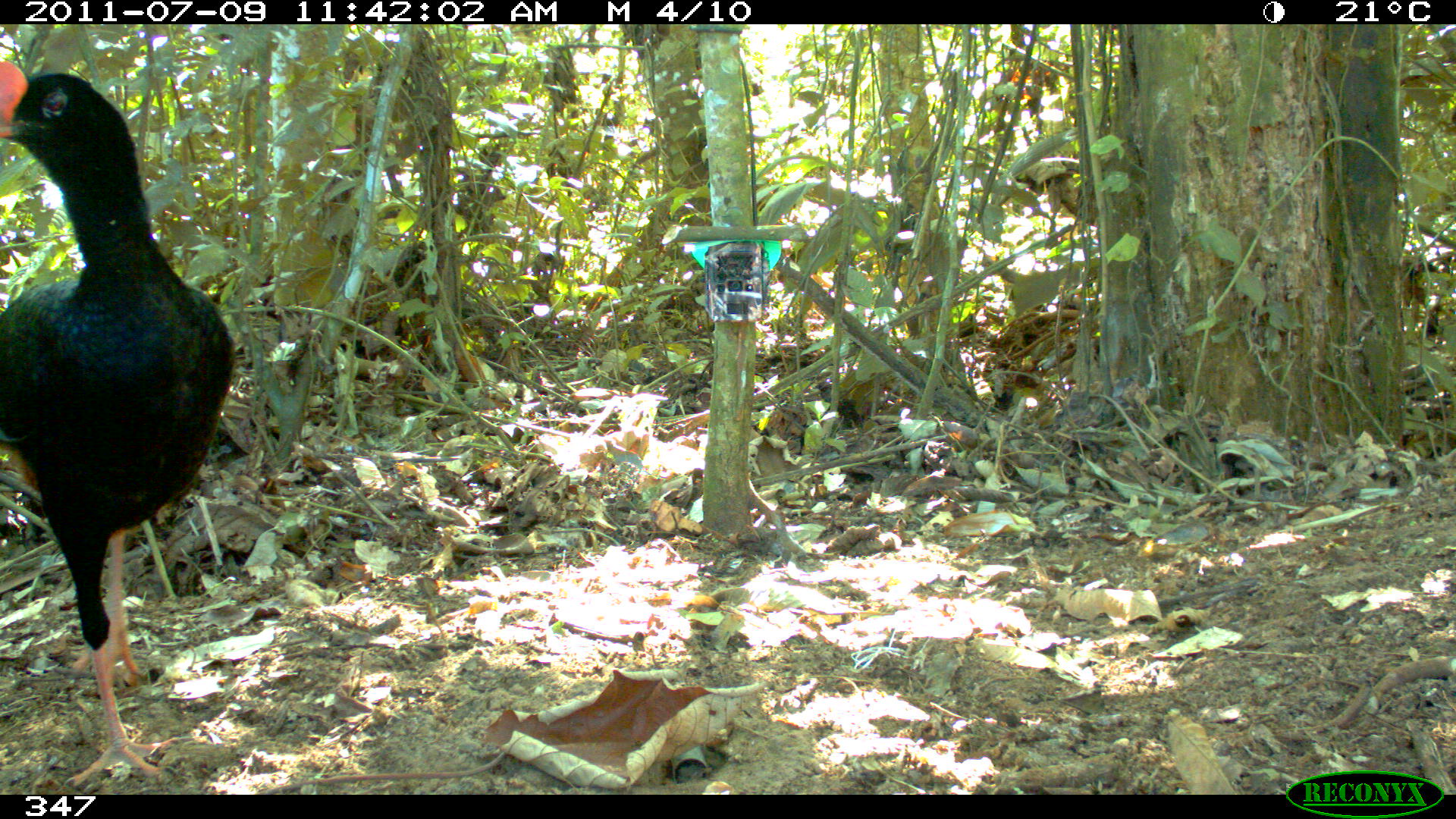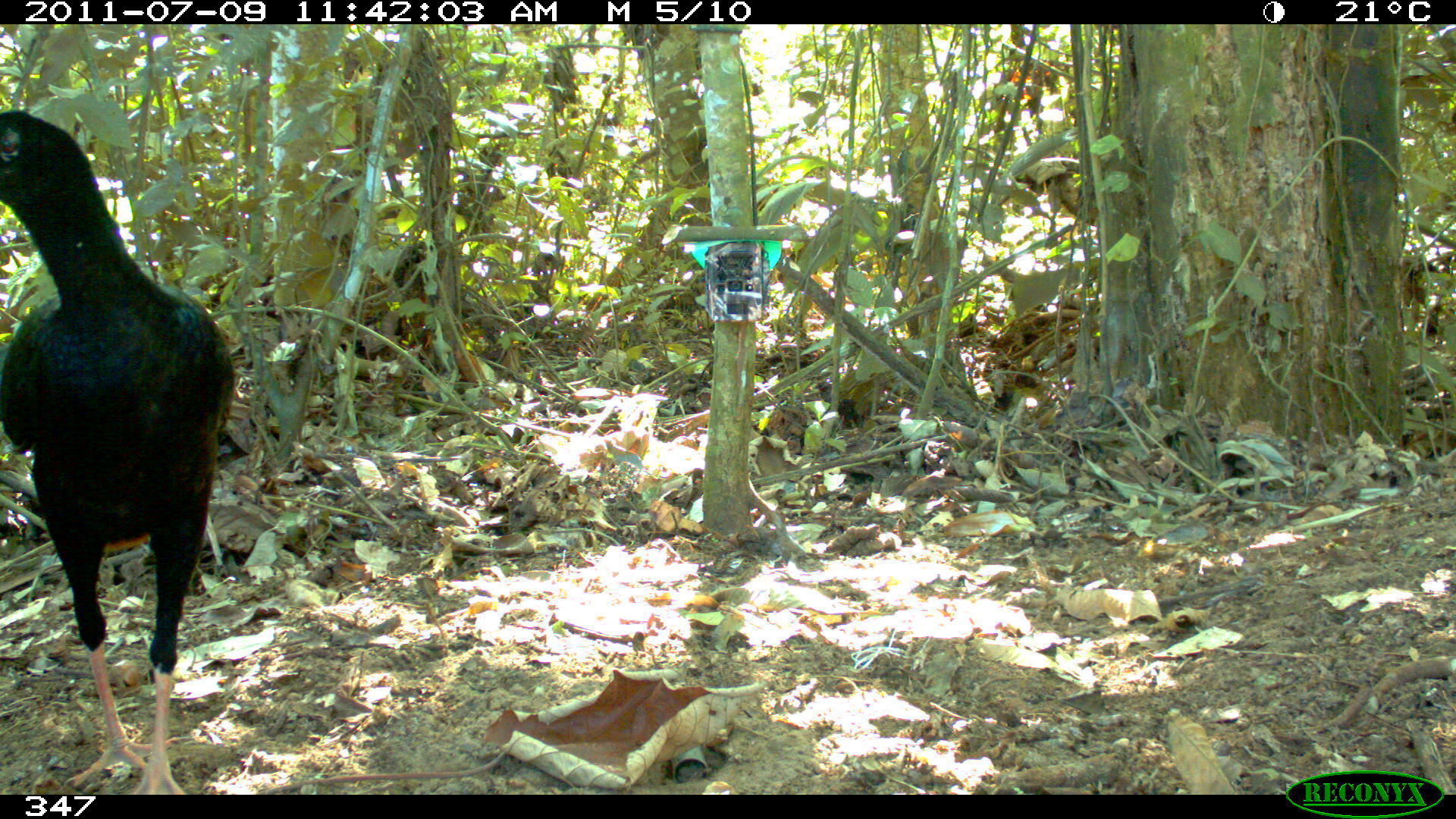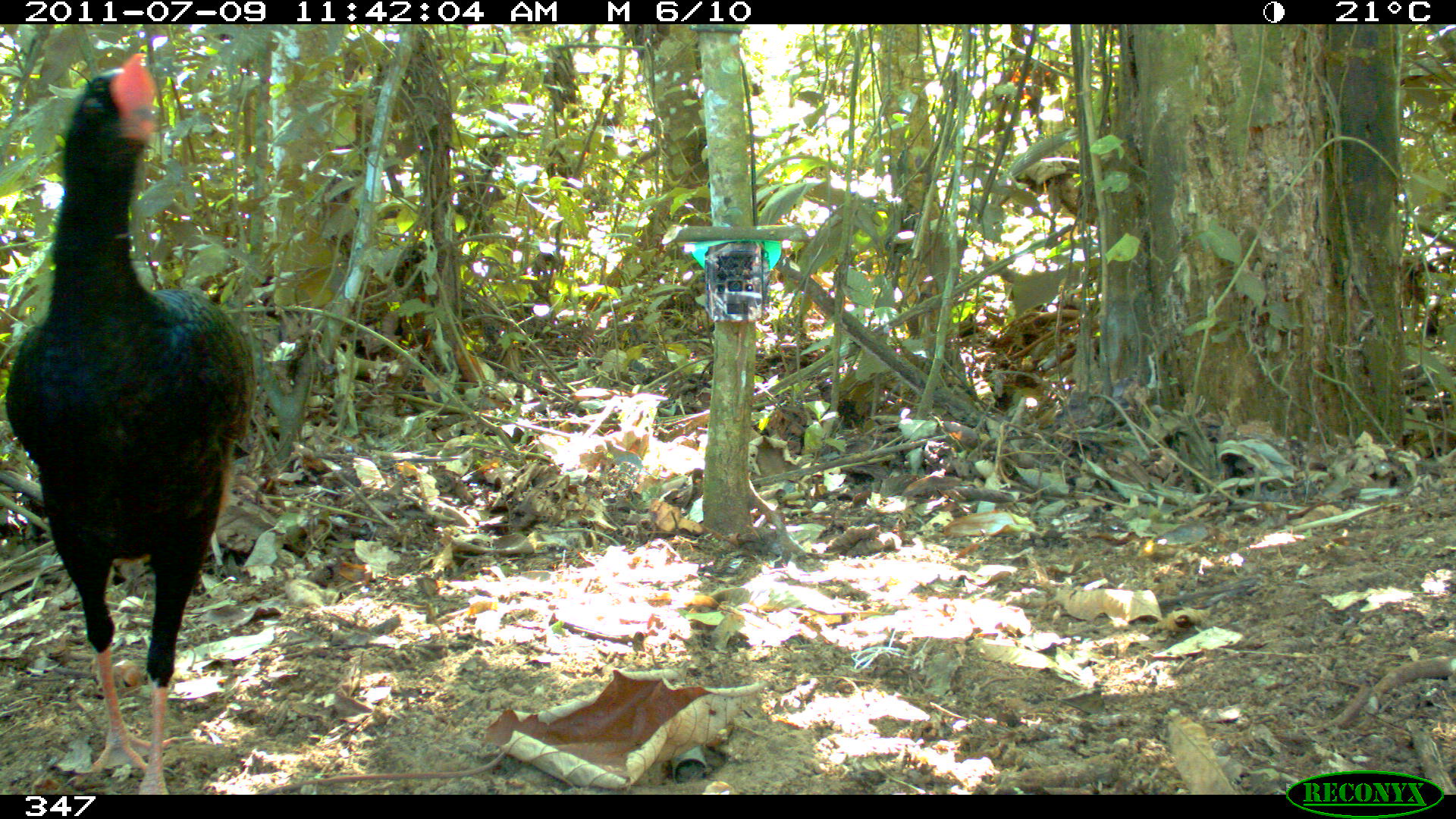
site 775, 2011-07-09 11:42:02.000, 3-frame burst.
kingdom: Animalia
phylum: Chordata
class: Aves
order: Galliformes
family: Cracidae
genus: Mitu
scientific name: Mitu tuberosum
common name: razor-billed curassow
Mitu tuberosum (razor-billed curassow).